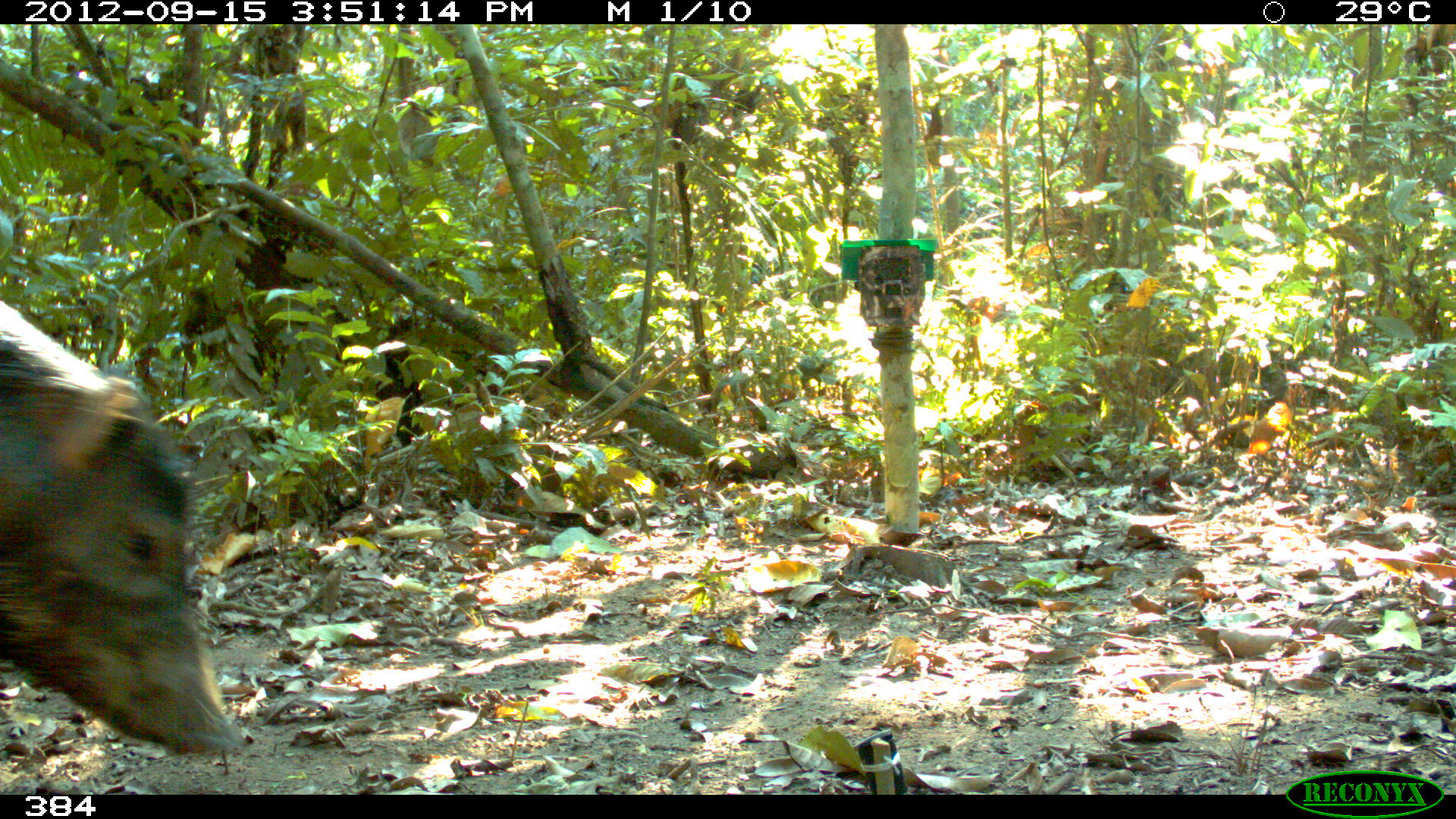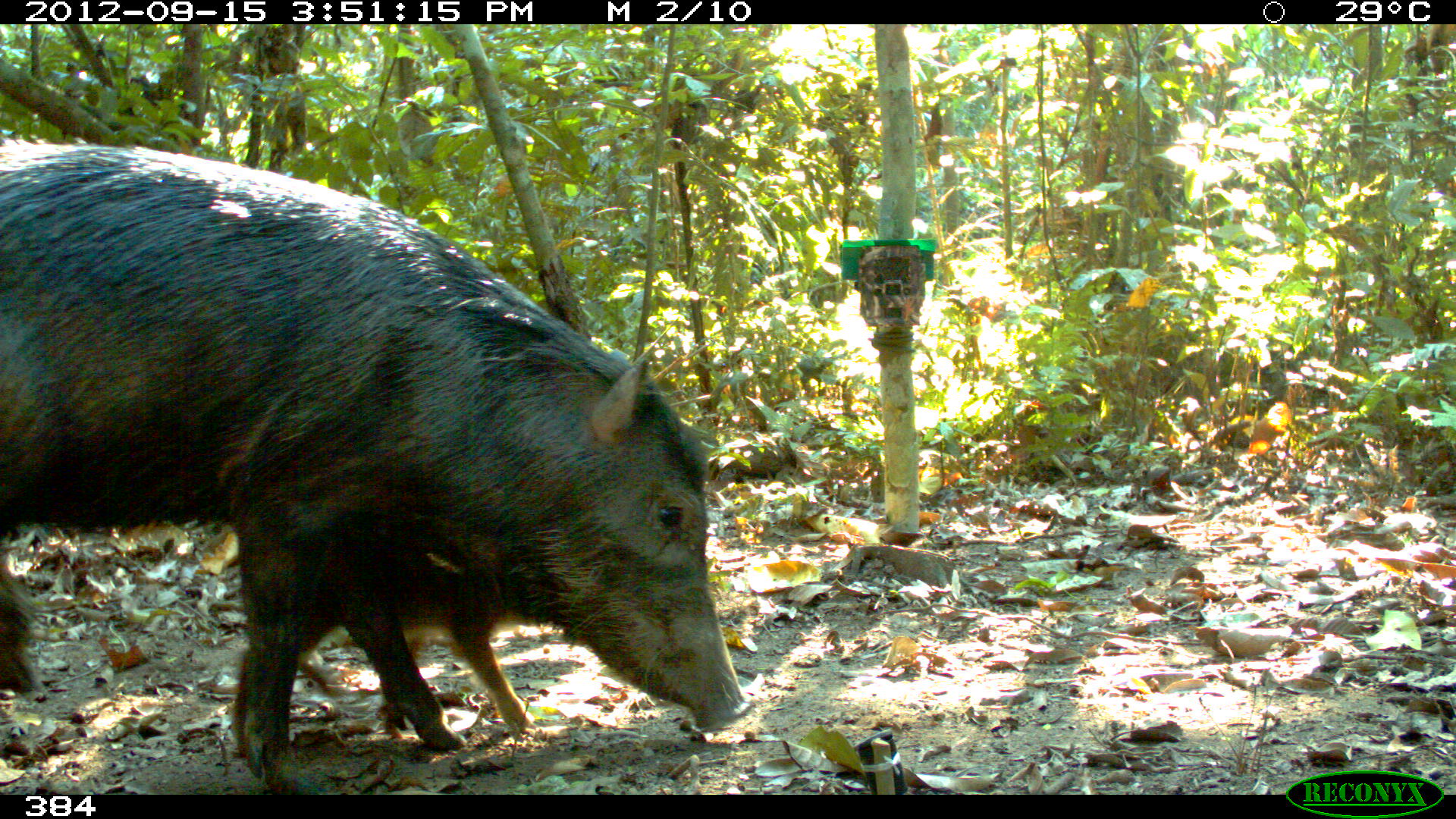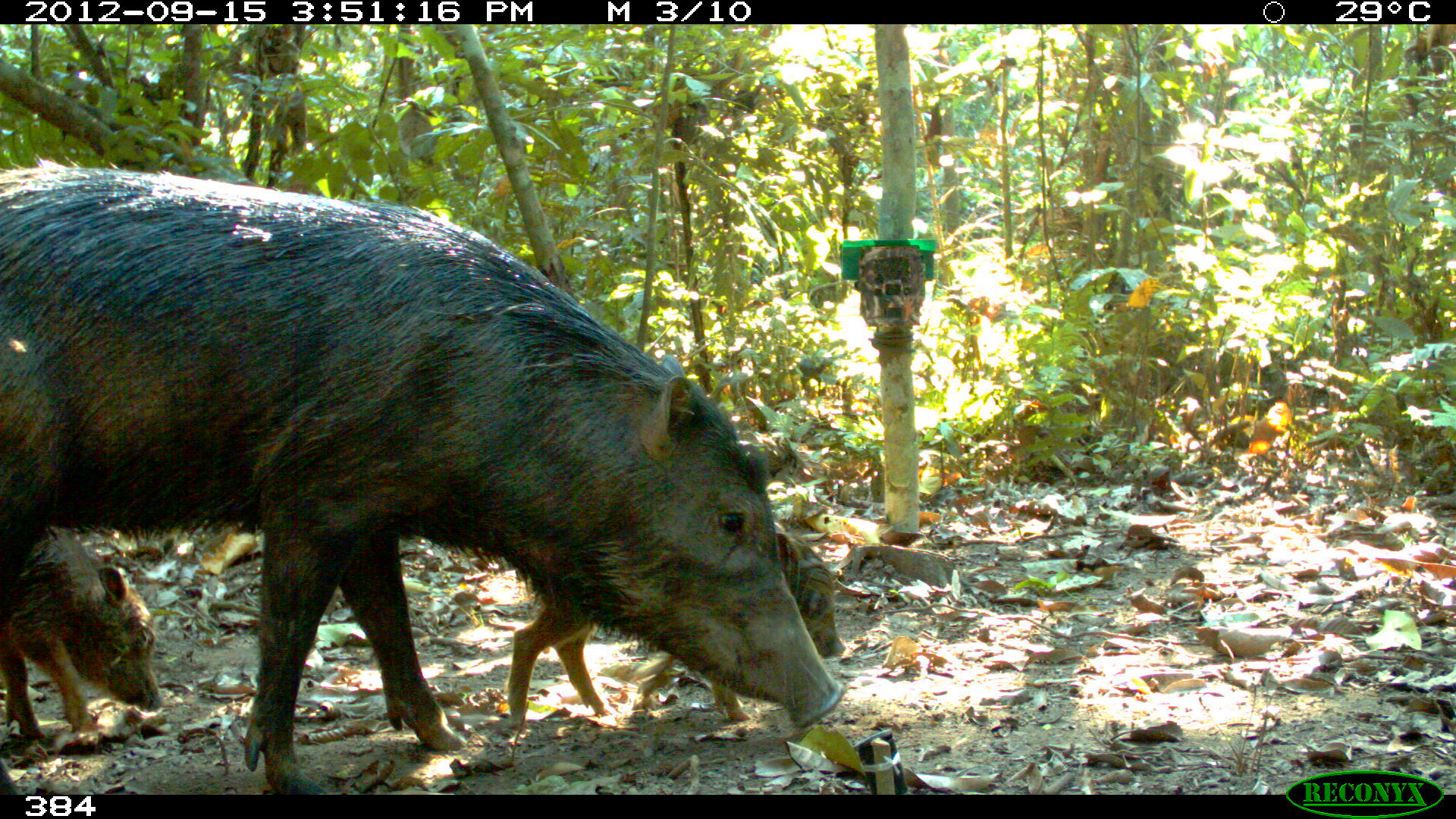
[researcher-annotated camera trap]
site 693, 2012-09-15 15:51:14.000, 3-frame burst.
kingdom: Animalia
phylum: Chordata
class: Mammalia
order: Artiodactyla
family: Tayassuidae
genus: Tayassu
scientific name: Tayassu pecari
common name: white-lipped peccary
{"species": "Tayassu pecari (white-lipped peccary)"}